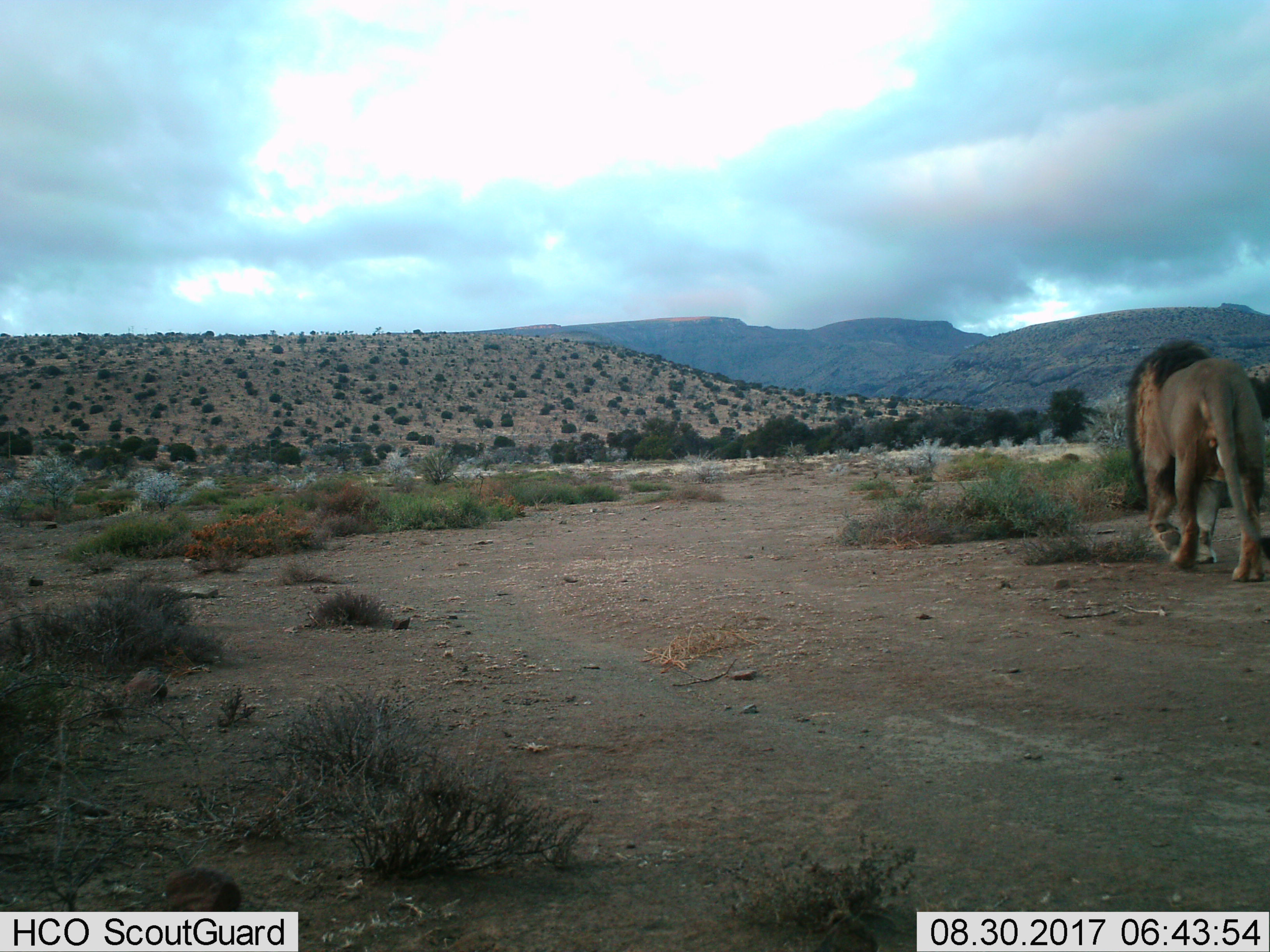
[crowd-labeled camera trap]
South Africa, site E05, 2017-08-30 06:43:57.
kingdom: Animalia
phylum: Chordata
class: Mammalia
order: Carnivora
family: Felidae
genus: Panthera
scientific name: Panthera leo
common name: male lion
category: lionmale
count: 1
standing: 0%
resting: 0%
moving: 100%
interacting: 0%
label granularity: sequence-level